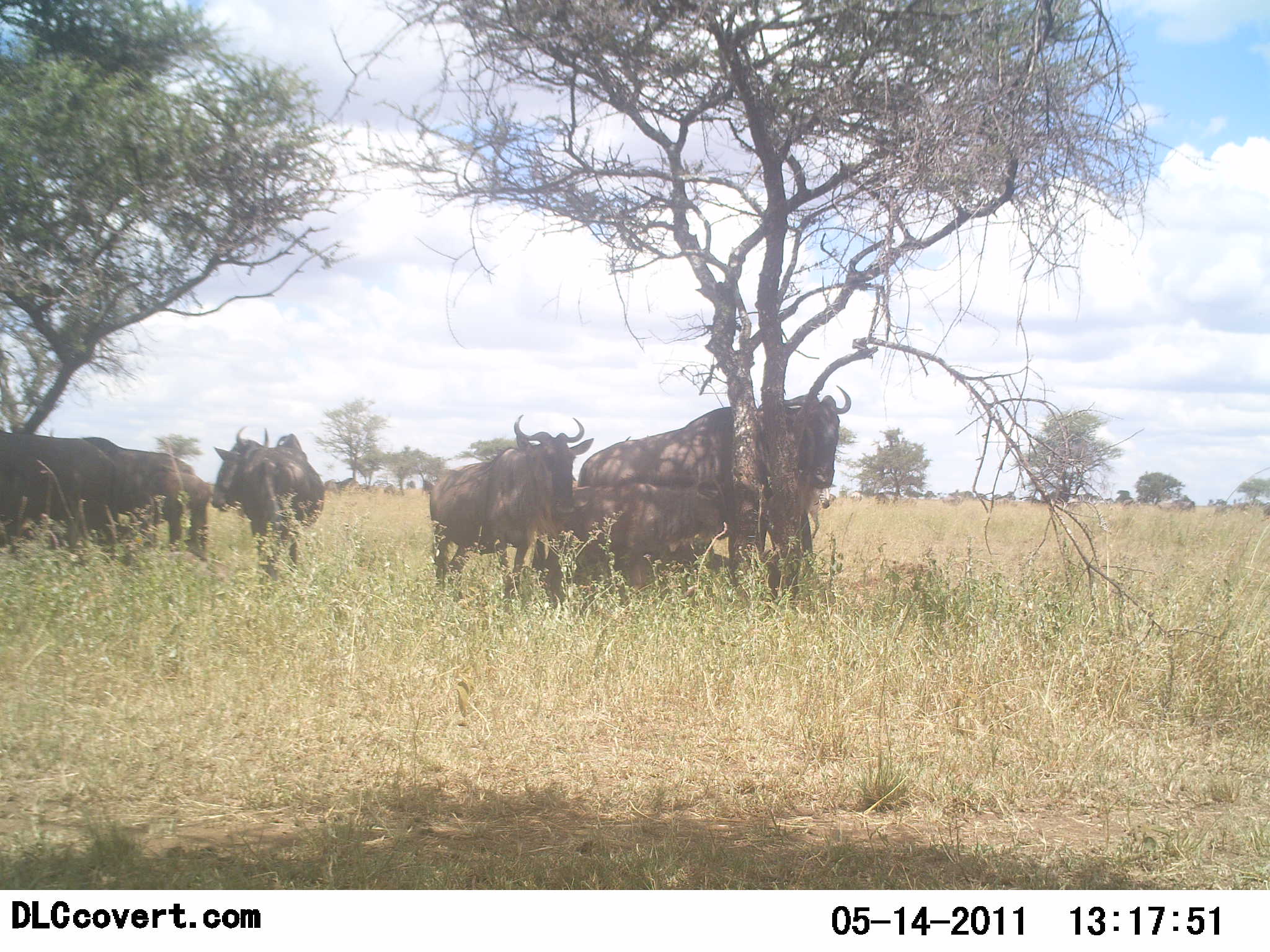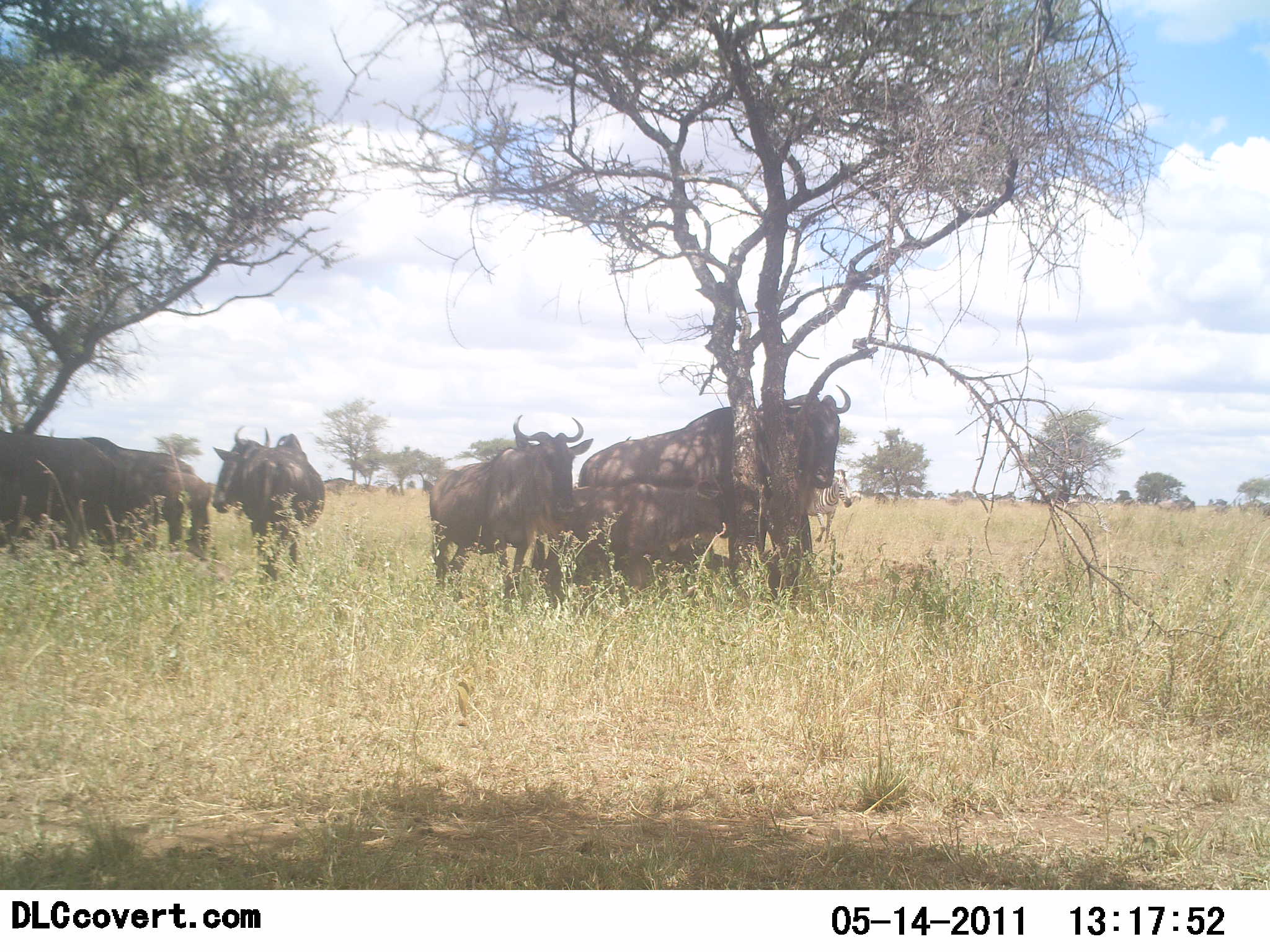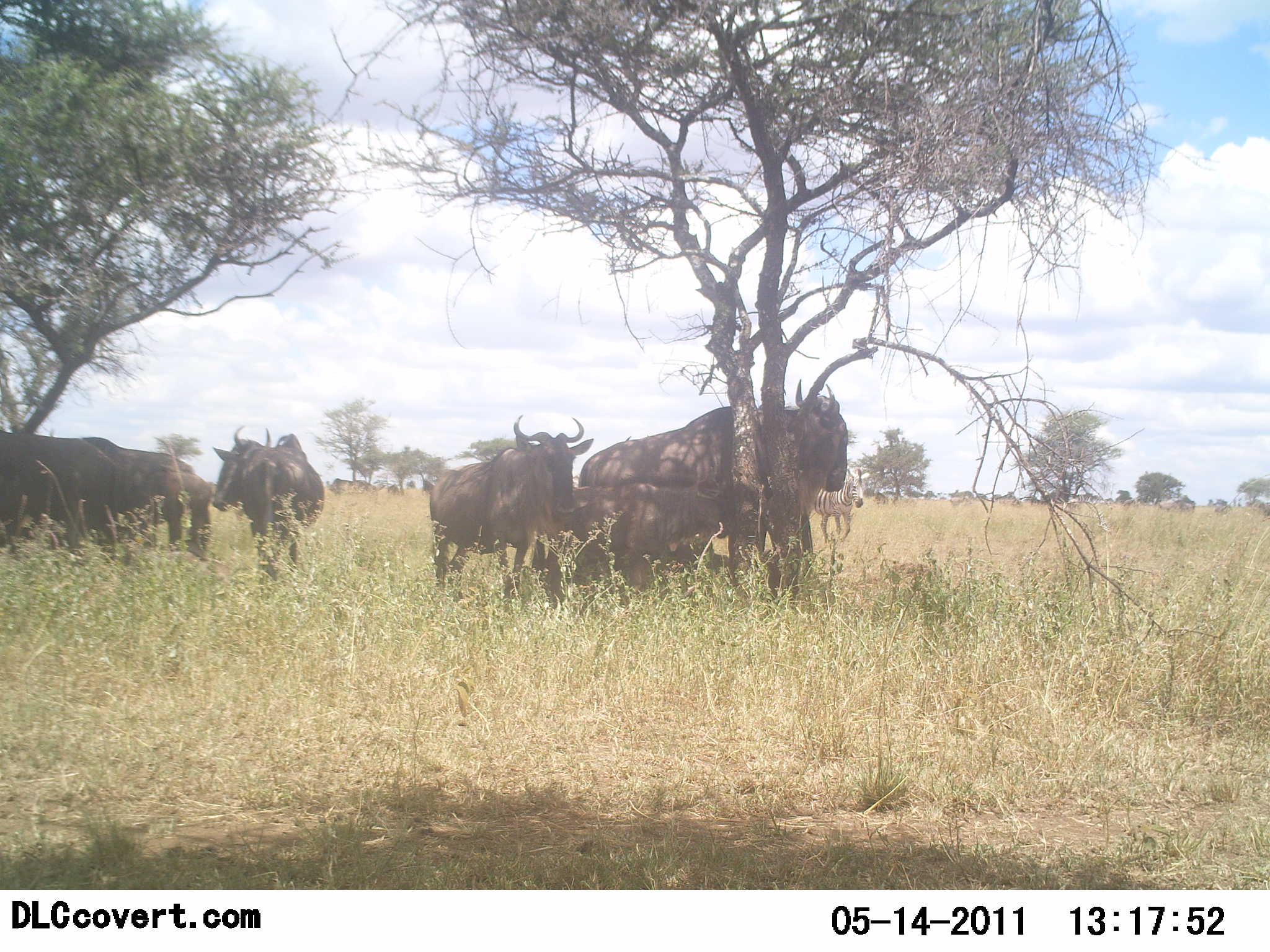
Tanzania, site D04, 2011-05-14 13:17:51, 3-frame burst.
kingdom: Animalia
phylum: Chordata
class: Mammalia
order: Artiodactyla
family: Bovidae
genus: Connochaetes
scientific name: Connochaetes taurinus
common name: blue wildebeest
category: wildebeest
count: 5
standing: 81%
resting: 38%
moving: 19%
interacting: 6%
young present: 0%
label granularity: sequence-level